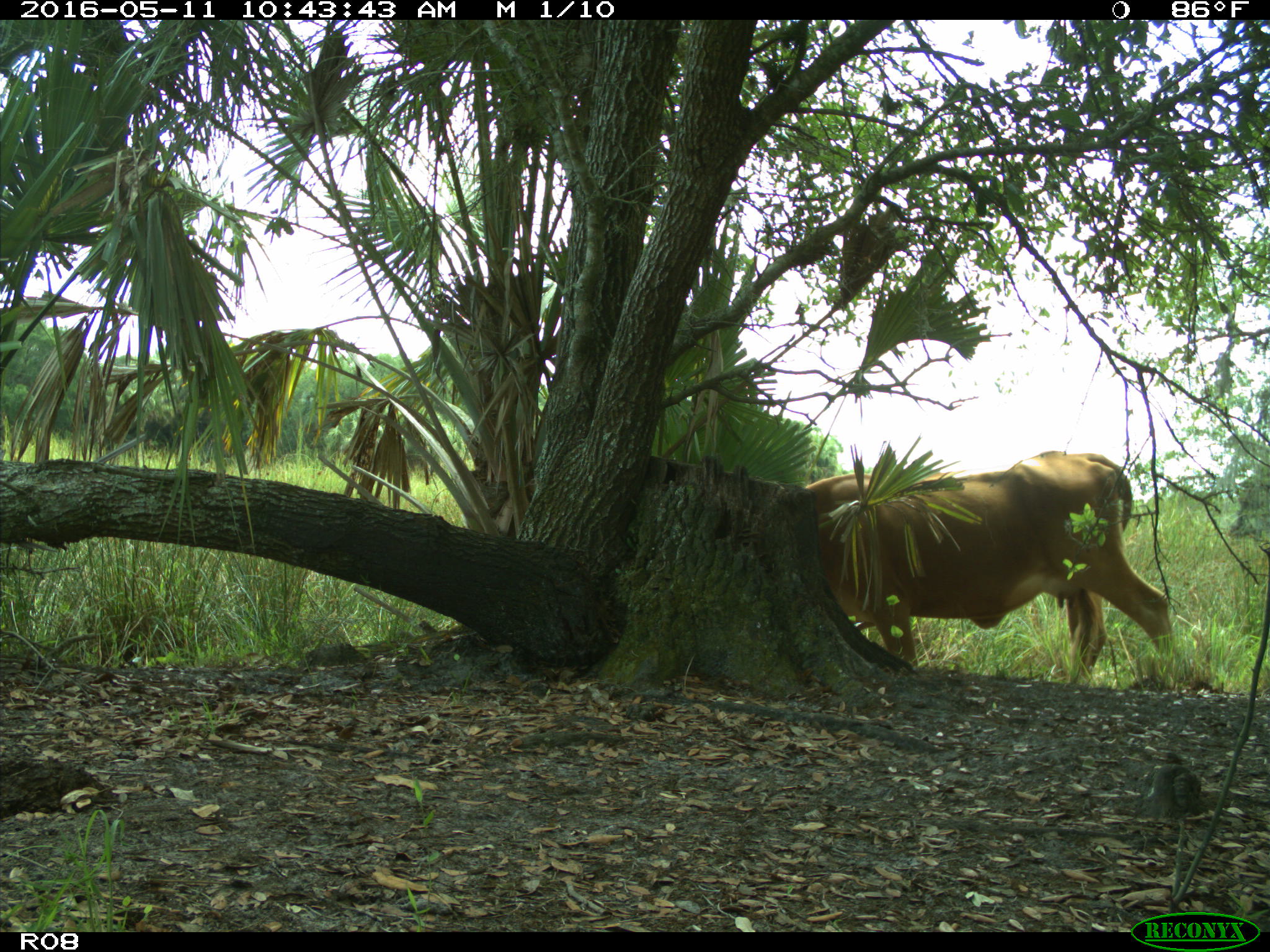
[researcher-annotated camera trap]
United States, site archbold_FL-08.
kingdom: Animalia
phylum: Chordata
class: Mammalia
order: Artiodactyla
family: Bovidae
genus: Bos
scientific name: Bos taurus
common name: domestic cow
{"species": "Bos taurus (domestic cow)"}